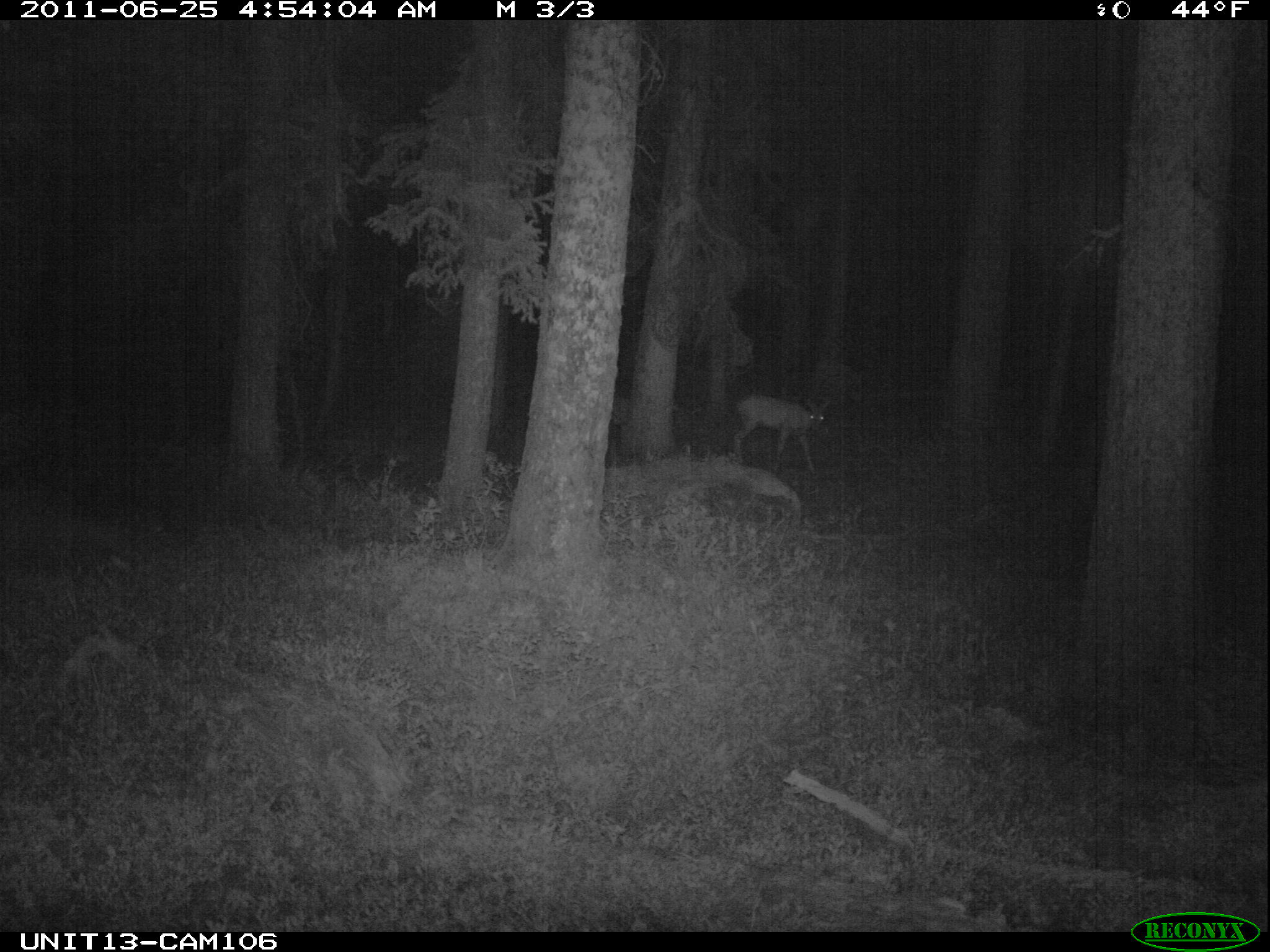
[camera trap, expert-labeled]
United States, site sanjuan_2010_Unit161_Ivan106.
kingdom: Animalia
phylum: Chordata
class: Mammalia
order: Artiodactyla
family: Cervidae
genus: Odocoileus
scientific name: Odocoileus hemionus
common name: mule deer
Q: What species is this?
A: Odocoileus hemionus (mule deer).